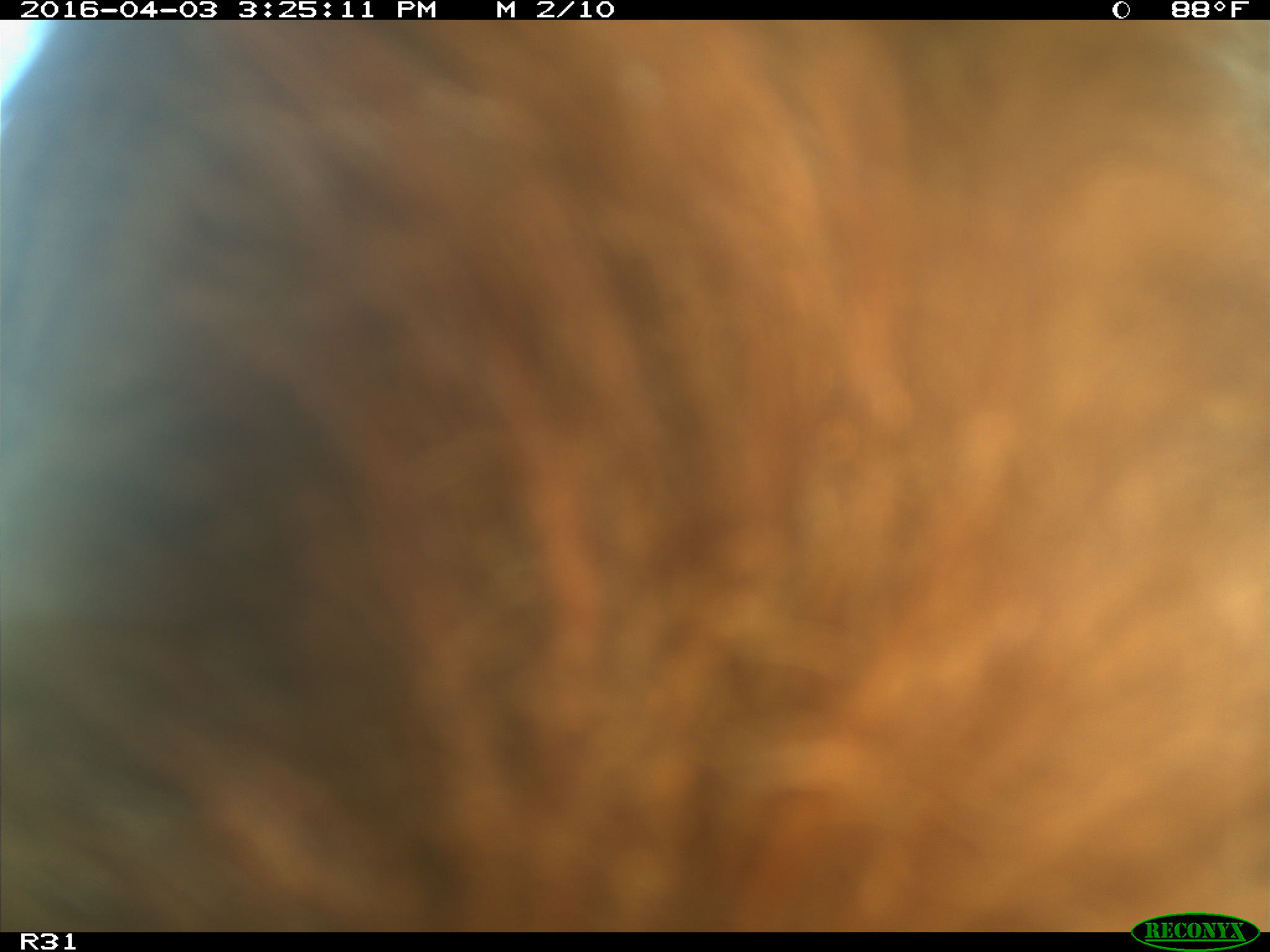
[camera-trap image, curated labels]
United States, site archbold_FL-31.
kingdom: Animalia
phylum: Chordata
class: Mammalia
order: Artiodactyla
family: Bovidae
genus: Bos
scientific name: Bos taurus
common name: domestic cow